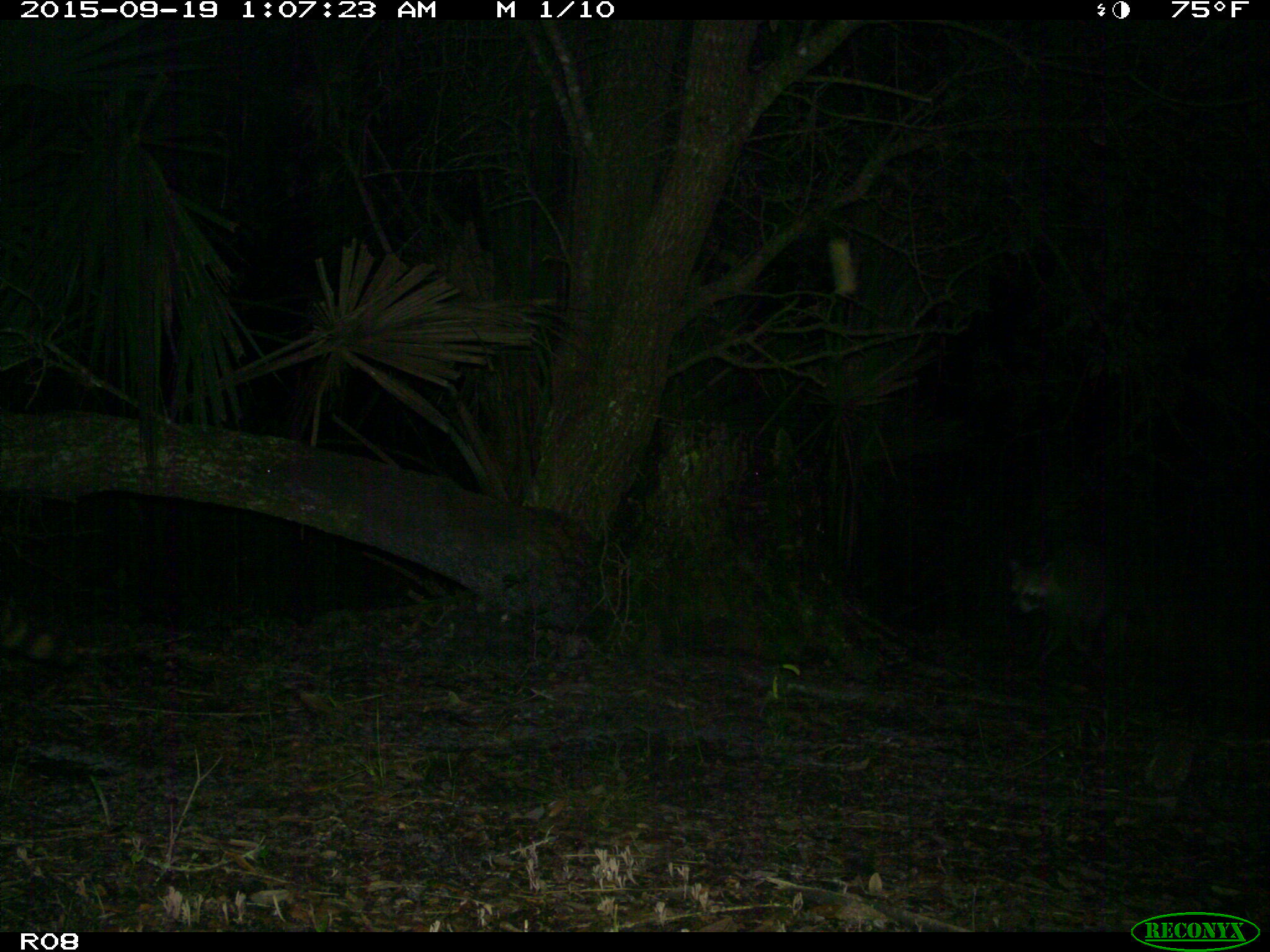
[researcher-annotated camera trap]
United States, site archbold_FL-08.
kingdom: Animalia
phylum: Chordata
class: Mammalia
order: Carnivora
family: Procyonidae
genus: Procyon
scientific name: Procyon lotor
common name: common raccoon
Procyon lotor (common raccoon).